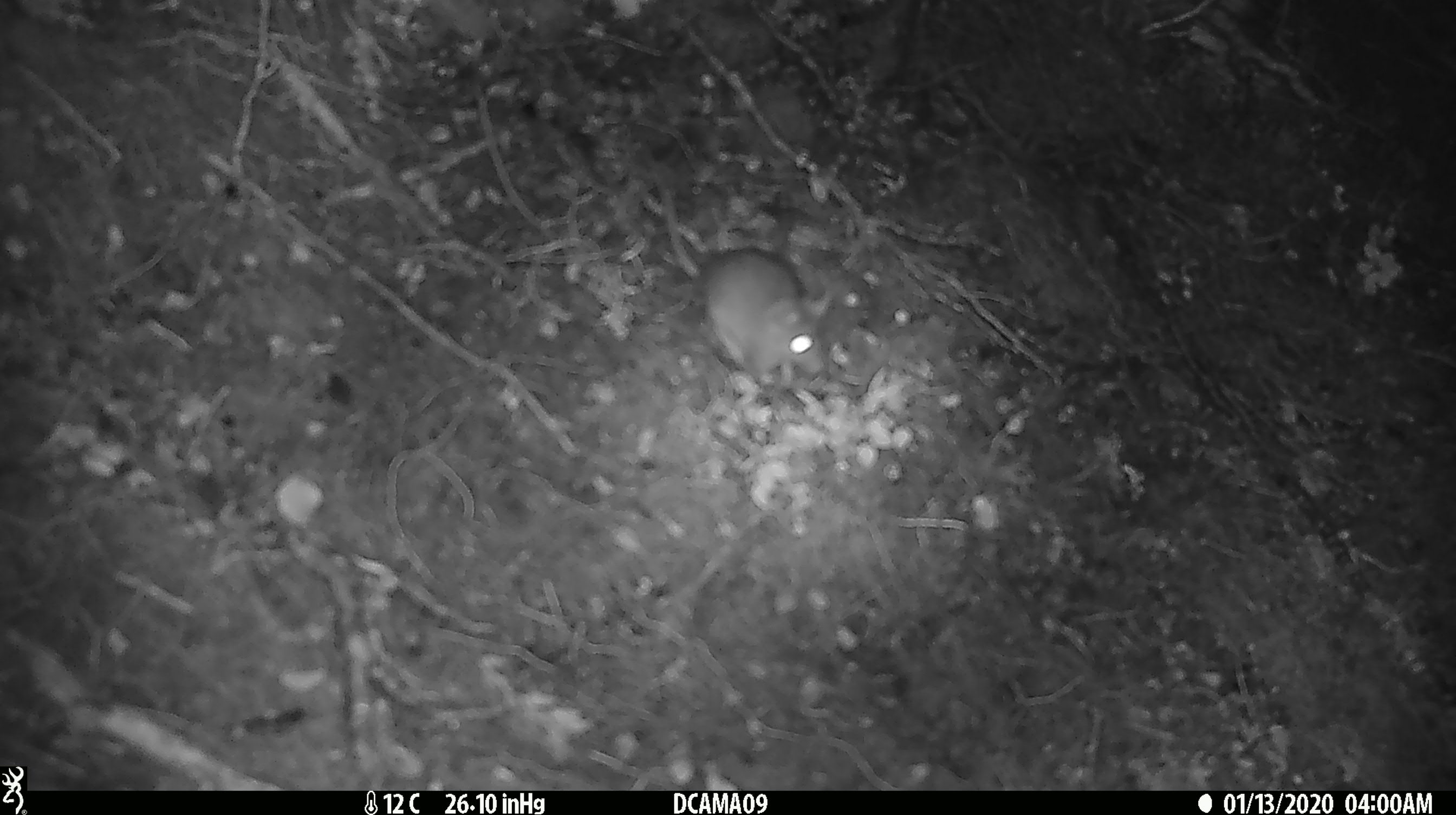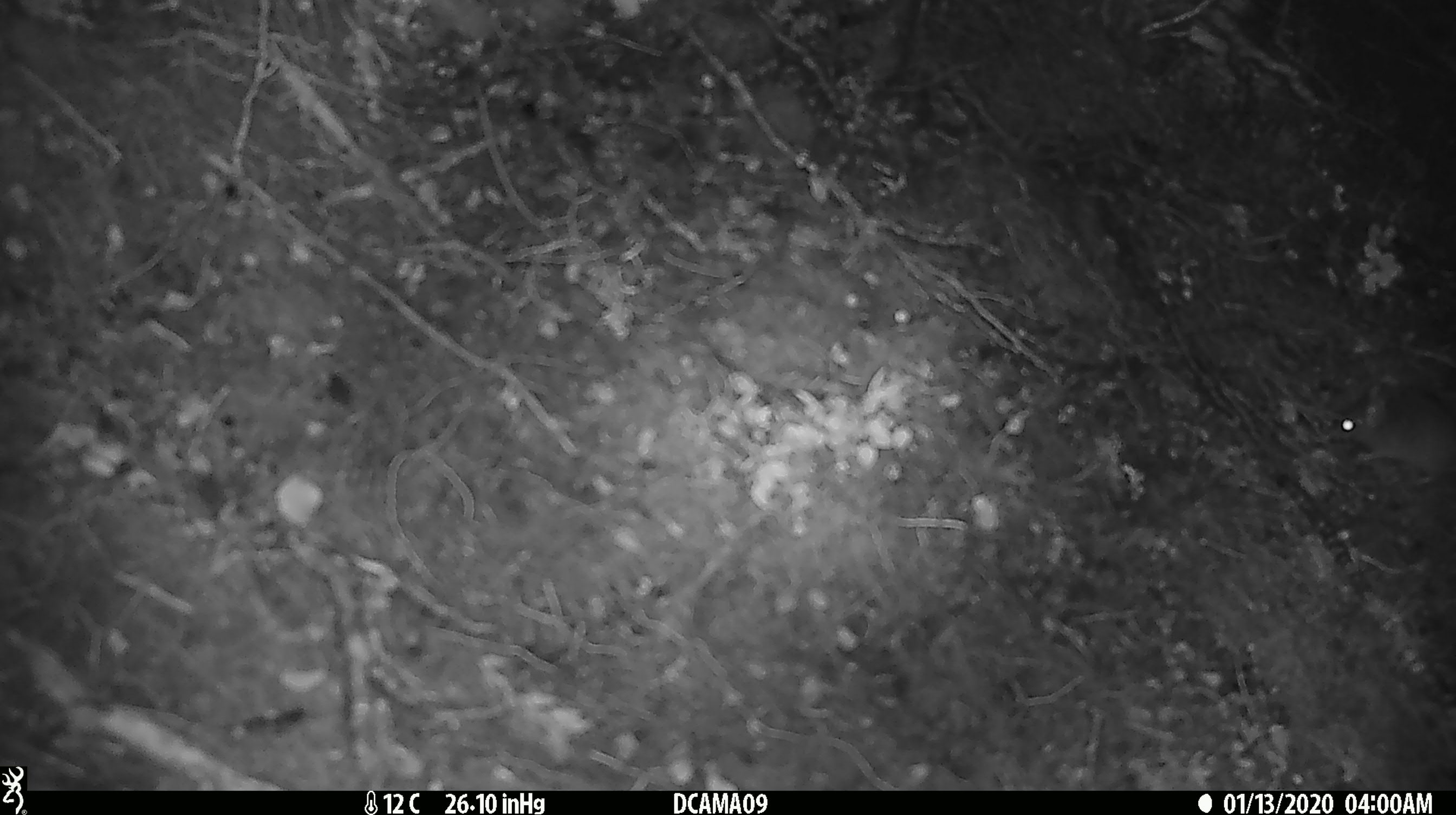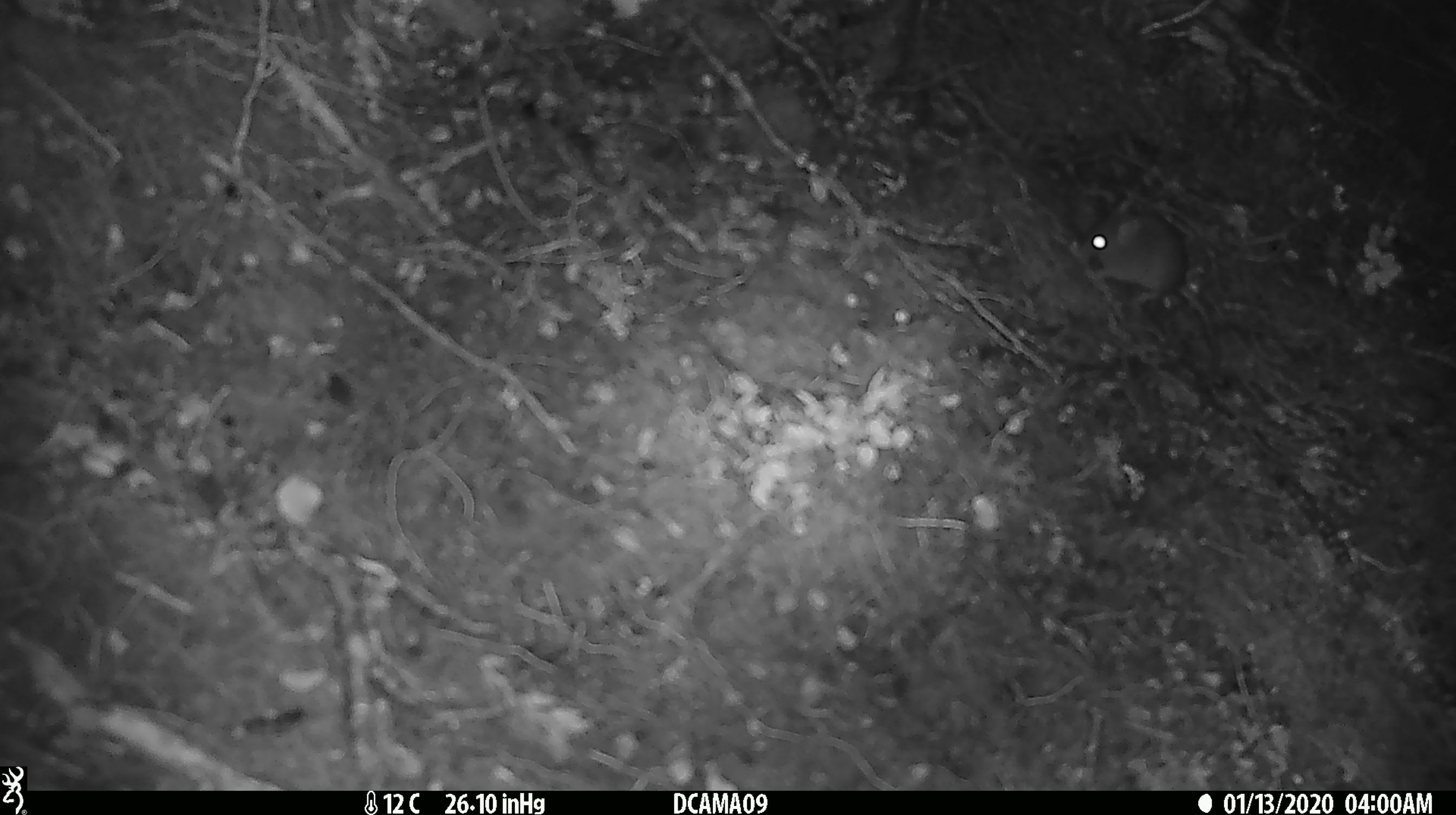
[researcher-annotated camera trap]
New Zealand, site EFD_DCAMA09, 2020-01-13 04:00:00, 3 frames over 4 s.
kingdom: Animalia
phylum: Chordata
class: Mammalia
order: Rodentia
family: Muridae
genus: Mus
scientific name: Mus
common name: mouse